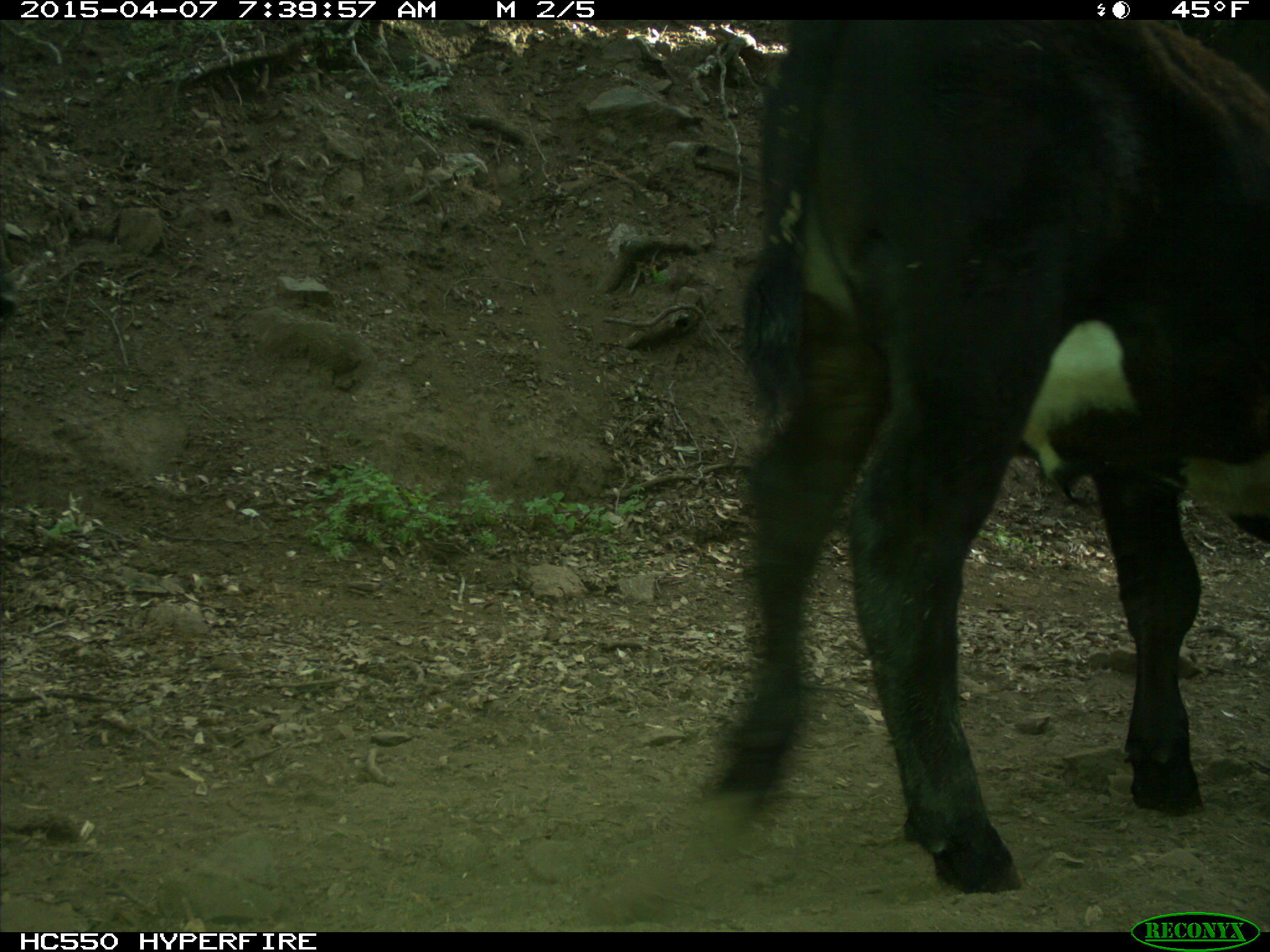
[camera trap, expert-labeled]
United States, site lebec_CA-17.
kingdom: Animalia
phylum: Chordata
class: Mammalia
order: Artiodactyla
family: Bovidae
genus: Bos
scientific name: Bos taurus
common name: domestic cow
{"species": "Bos taurus (domestic cow)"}